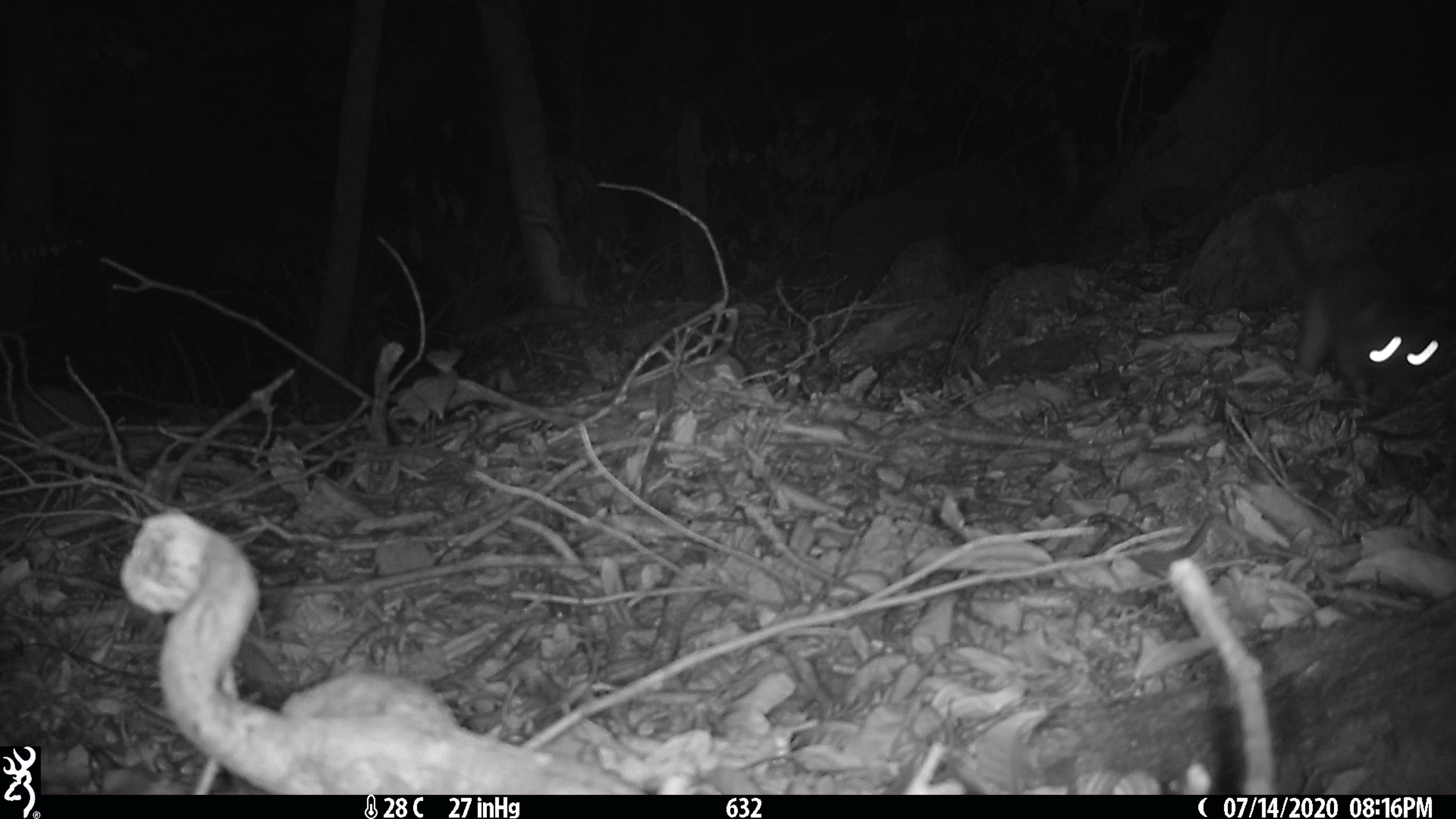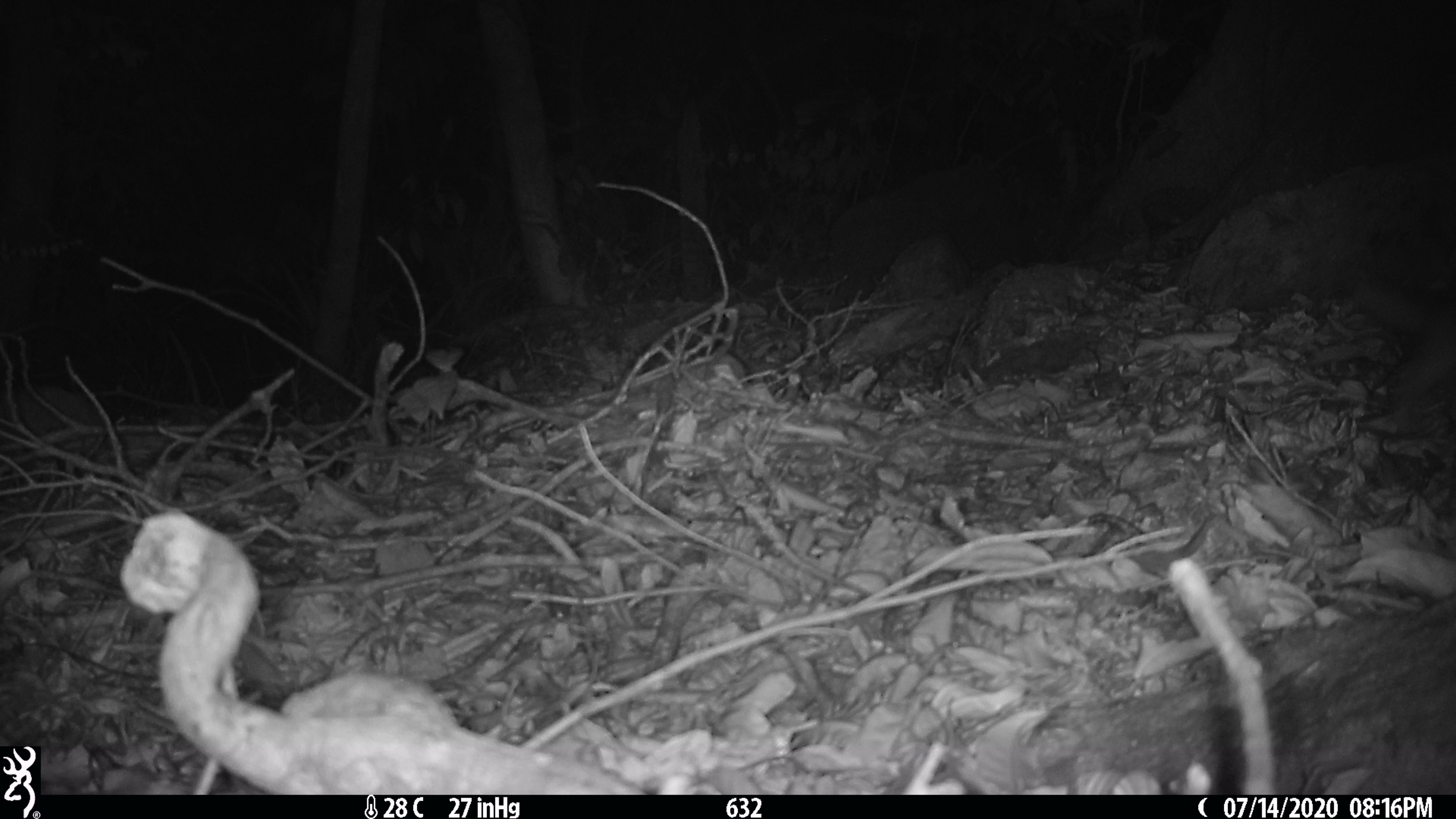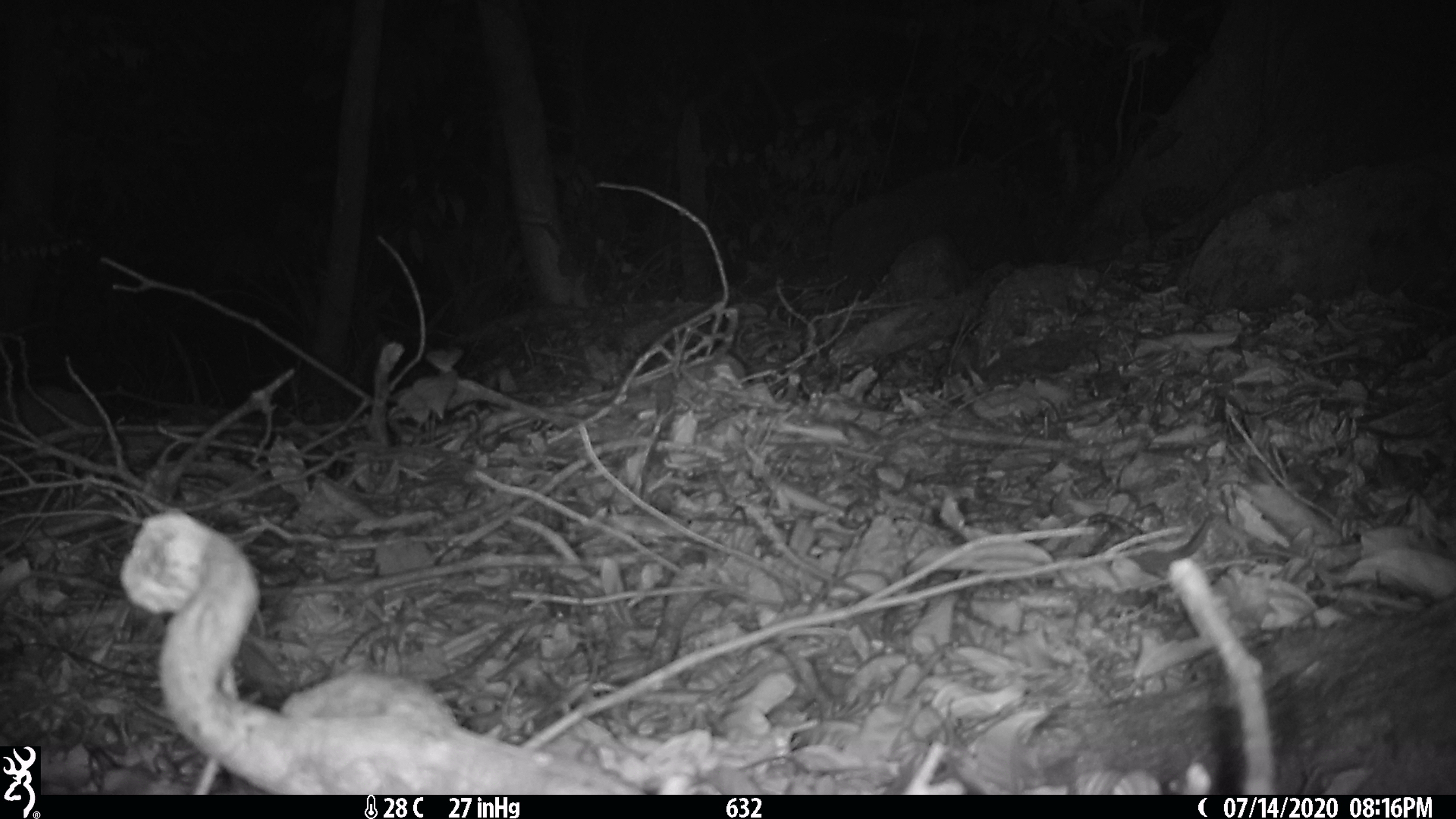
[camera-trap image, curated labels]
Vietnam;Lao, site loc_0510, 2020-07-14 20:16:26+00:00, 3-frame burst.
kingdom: Animalia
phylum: Chordata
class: Mammalia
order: Carnivora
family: Mustelidae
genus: Melogale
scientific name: Melogale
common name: ferret badger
Ferret badger (Melogale). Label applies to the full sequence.